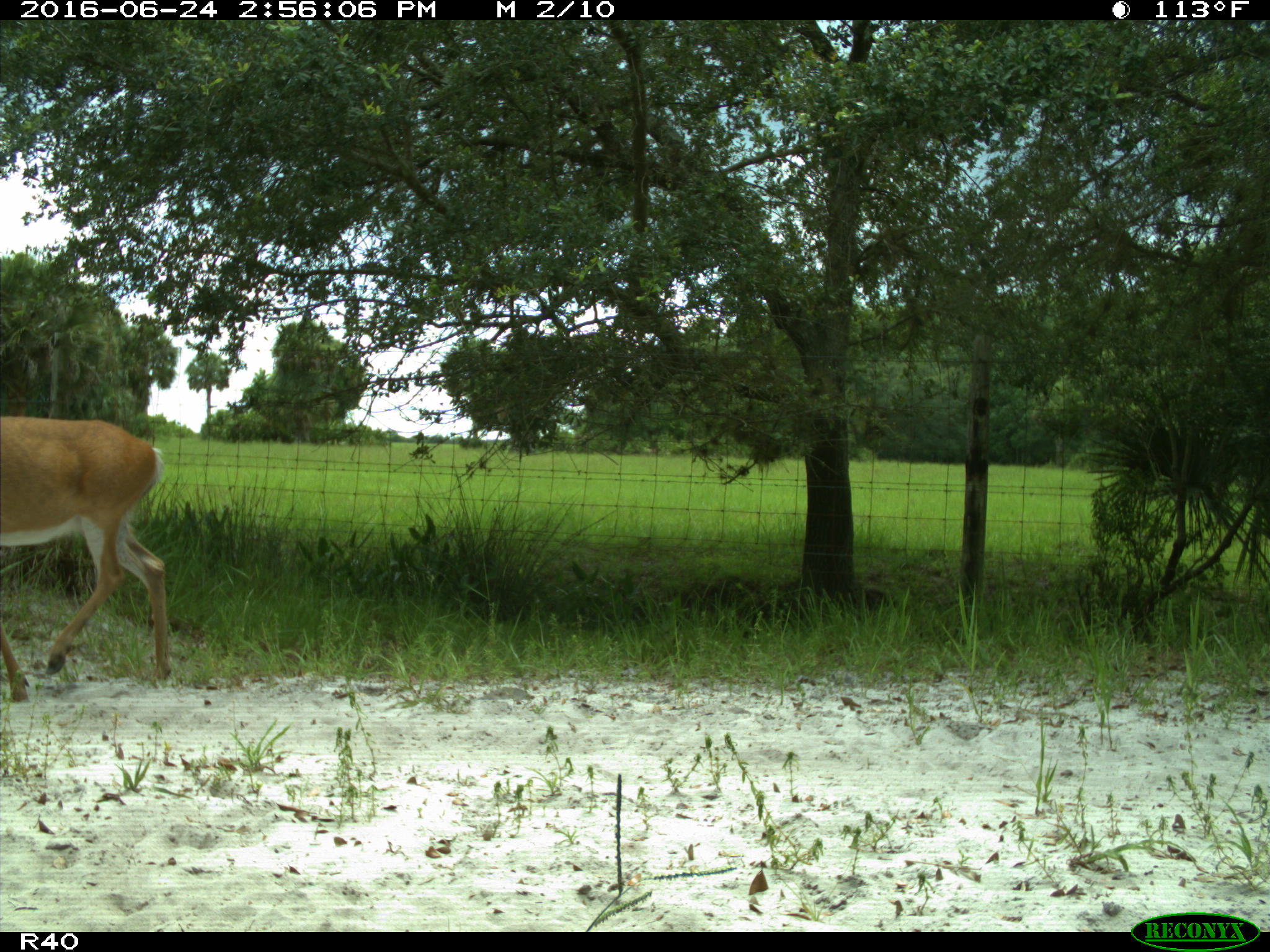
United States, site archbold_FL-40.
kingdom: Animalia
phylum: Chordata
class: Mammalia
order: Artiodactyla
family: Cervidae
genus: Odocoileus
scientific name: Odocoileus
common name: deer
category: unidentified deer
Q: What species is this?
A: Unidentified deer (deer) (Odocoileus).